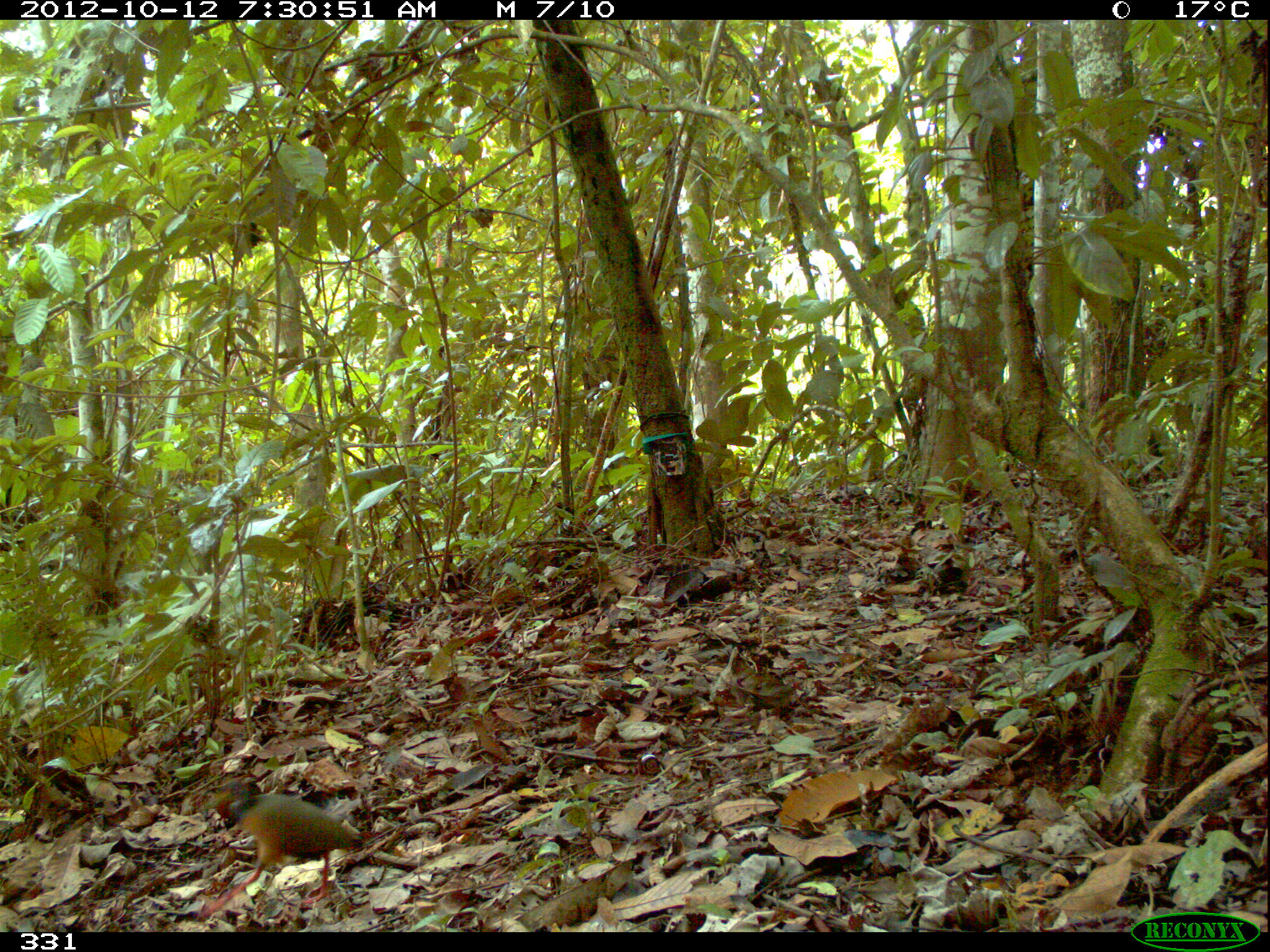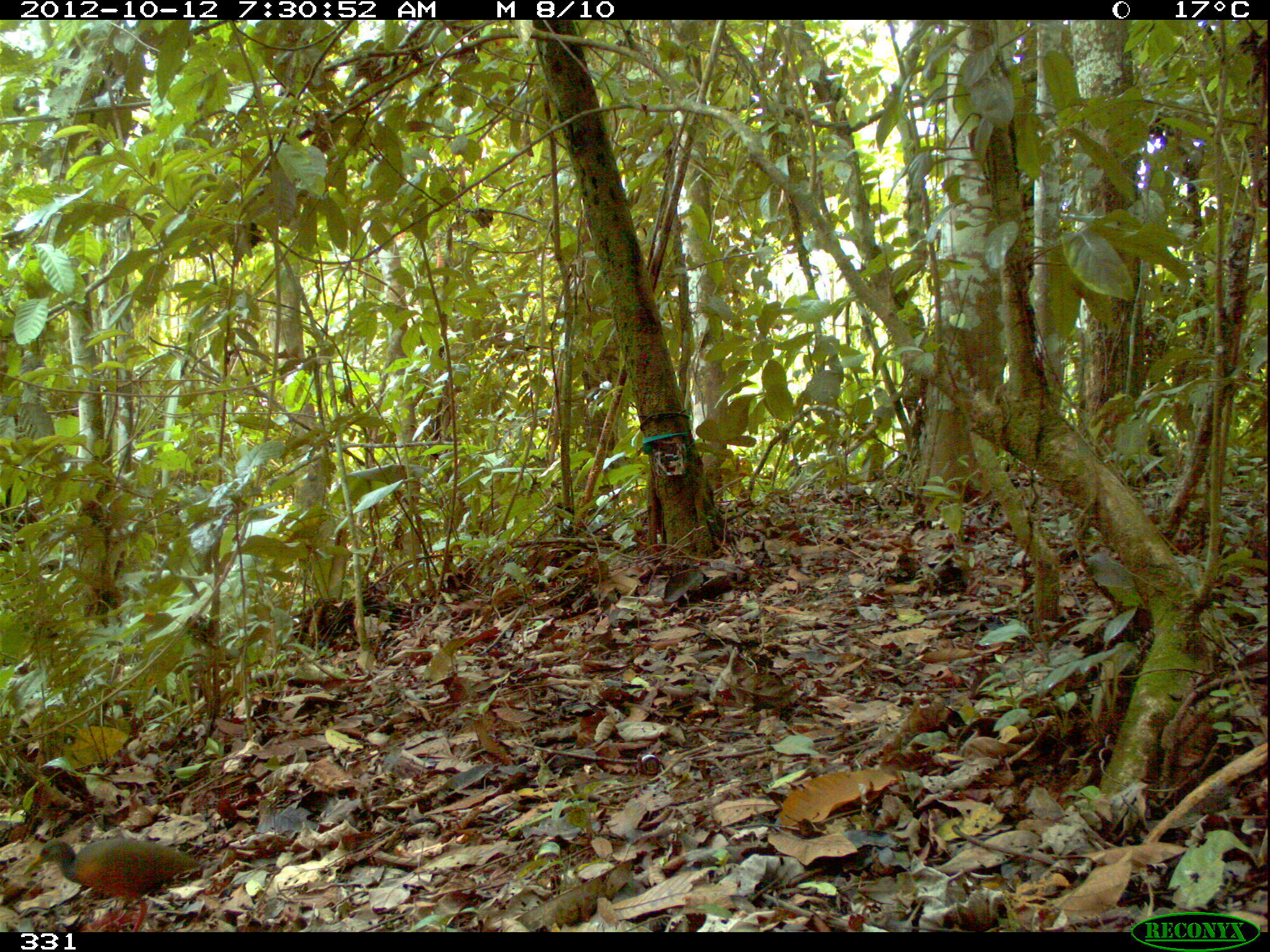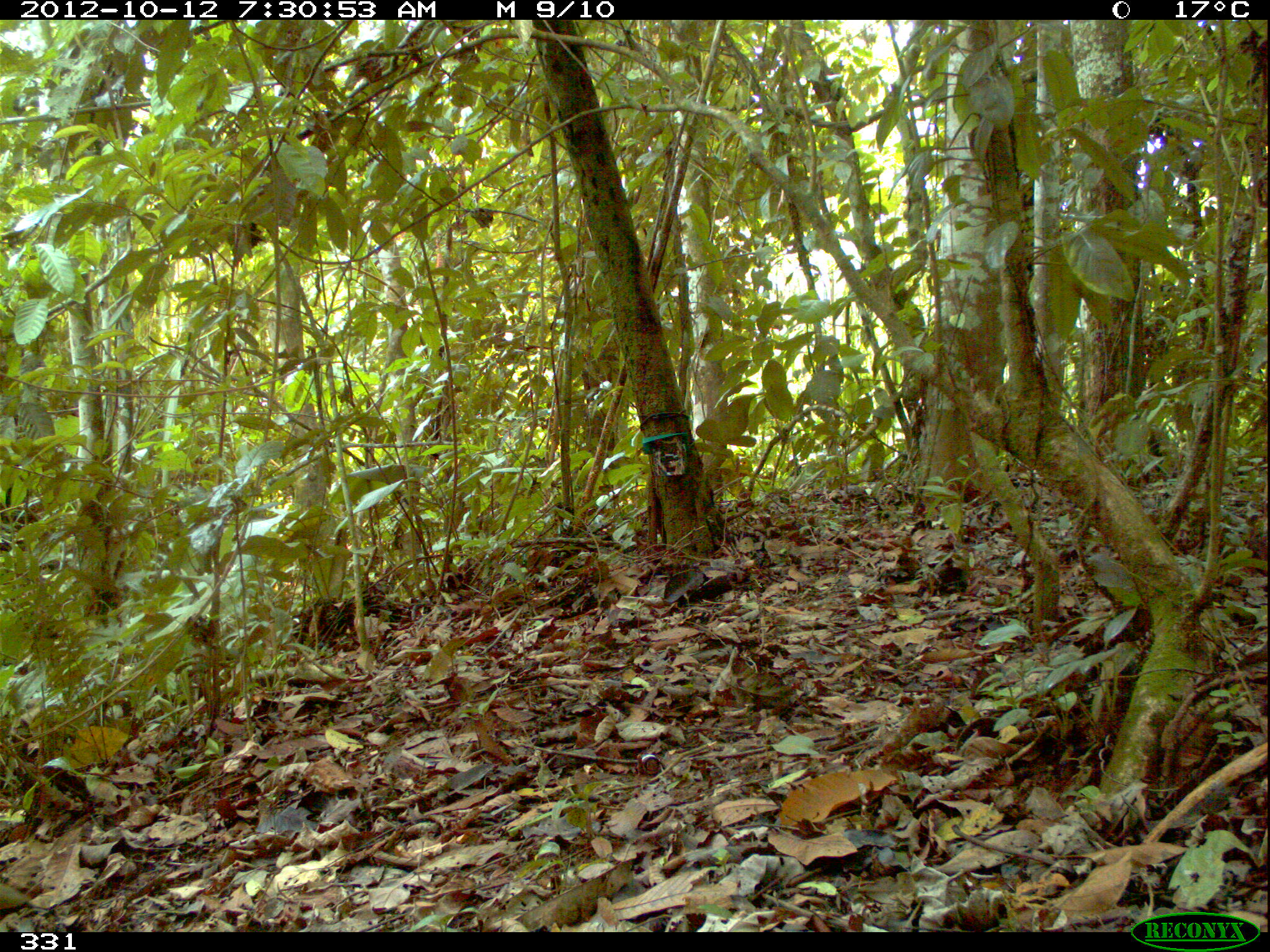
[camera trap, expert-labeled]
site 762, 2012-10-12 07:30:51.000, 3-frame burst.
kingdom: Animalia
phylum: Chordata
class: Aves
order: Gruiformes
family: Rallidae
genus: Aramides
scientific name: Aramides cajaneus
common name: gray-cowled wood-rail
Aramides cajaneus (gray-cowled wood-rail).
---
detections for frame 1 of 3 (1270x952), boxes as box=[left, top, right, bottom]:
aramides cajaneus: box=[194, 777, 364, 923]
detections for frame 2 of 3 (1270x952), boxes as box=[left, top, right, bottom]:
aramides cajaneus: box=[19, 836, 204, 932]